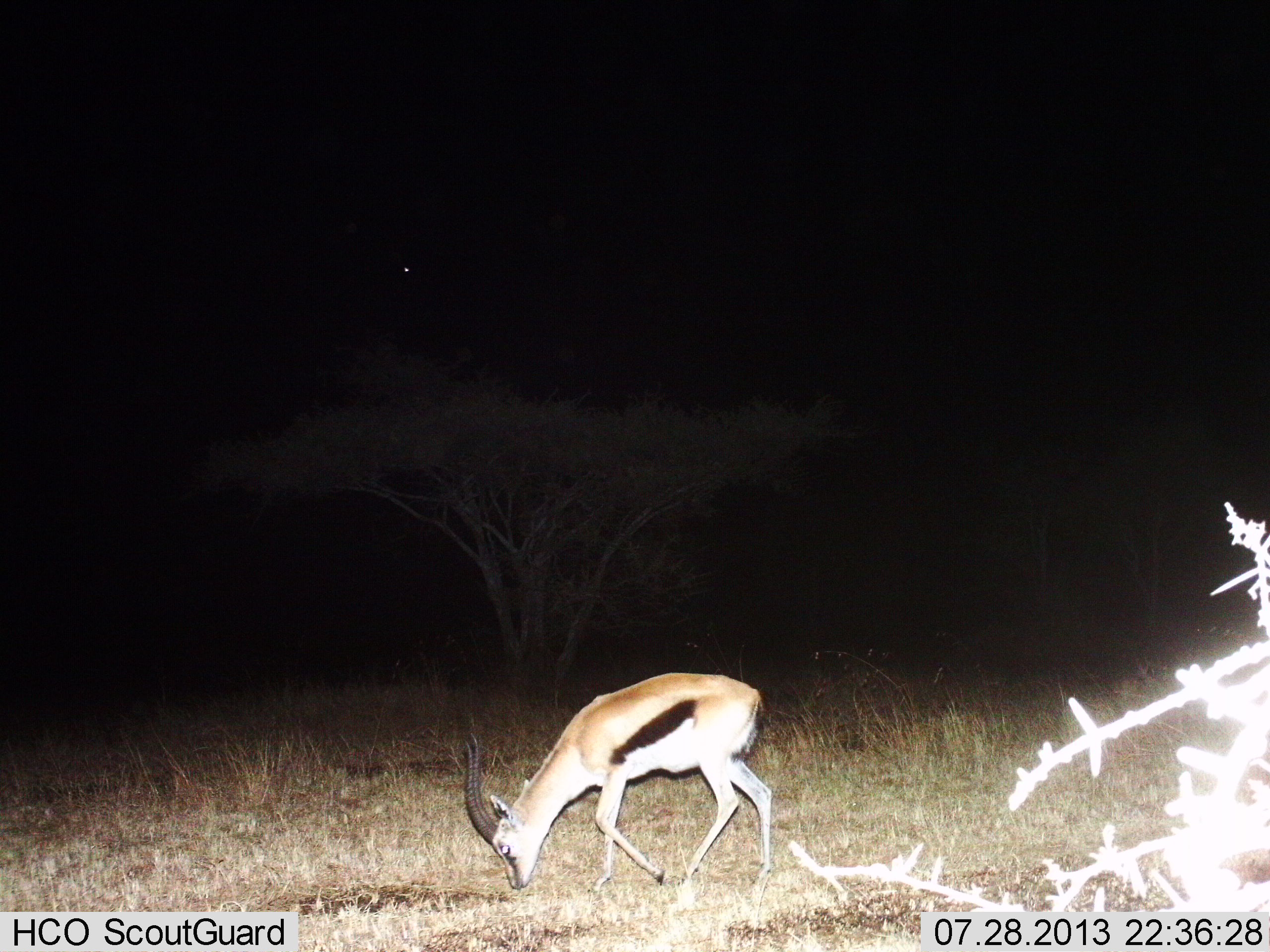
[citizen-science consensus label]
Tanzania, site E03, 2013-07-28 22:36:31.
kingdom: Animalia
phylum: Chordata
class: Mammalia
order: Artiodactyla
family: Bovidae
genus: Eudorcas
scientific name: Eudorcas thomsonii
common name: thomson's gazelle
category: gazellethomsons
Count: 1.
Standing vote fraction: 12%.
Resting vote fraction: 0%.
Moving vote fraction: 28%.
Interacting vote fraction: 0%.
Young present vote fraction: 0%.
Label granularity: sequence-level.